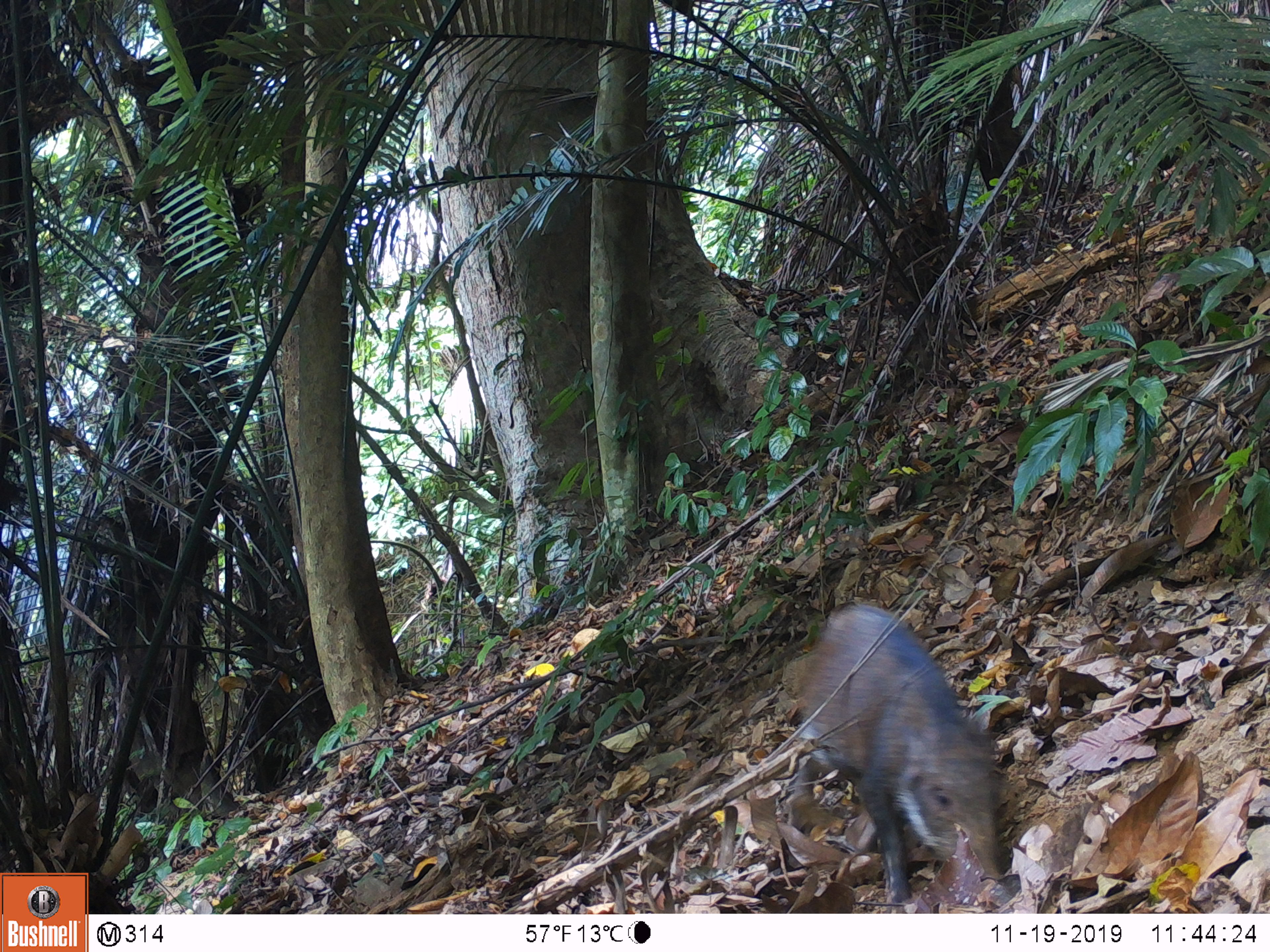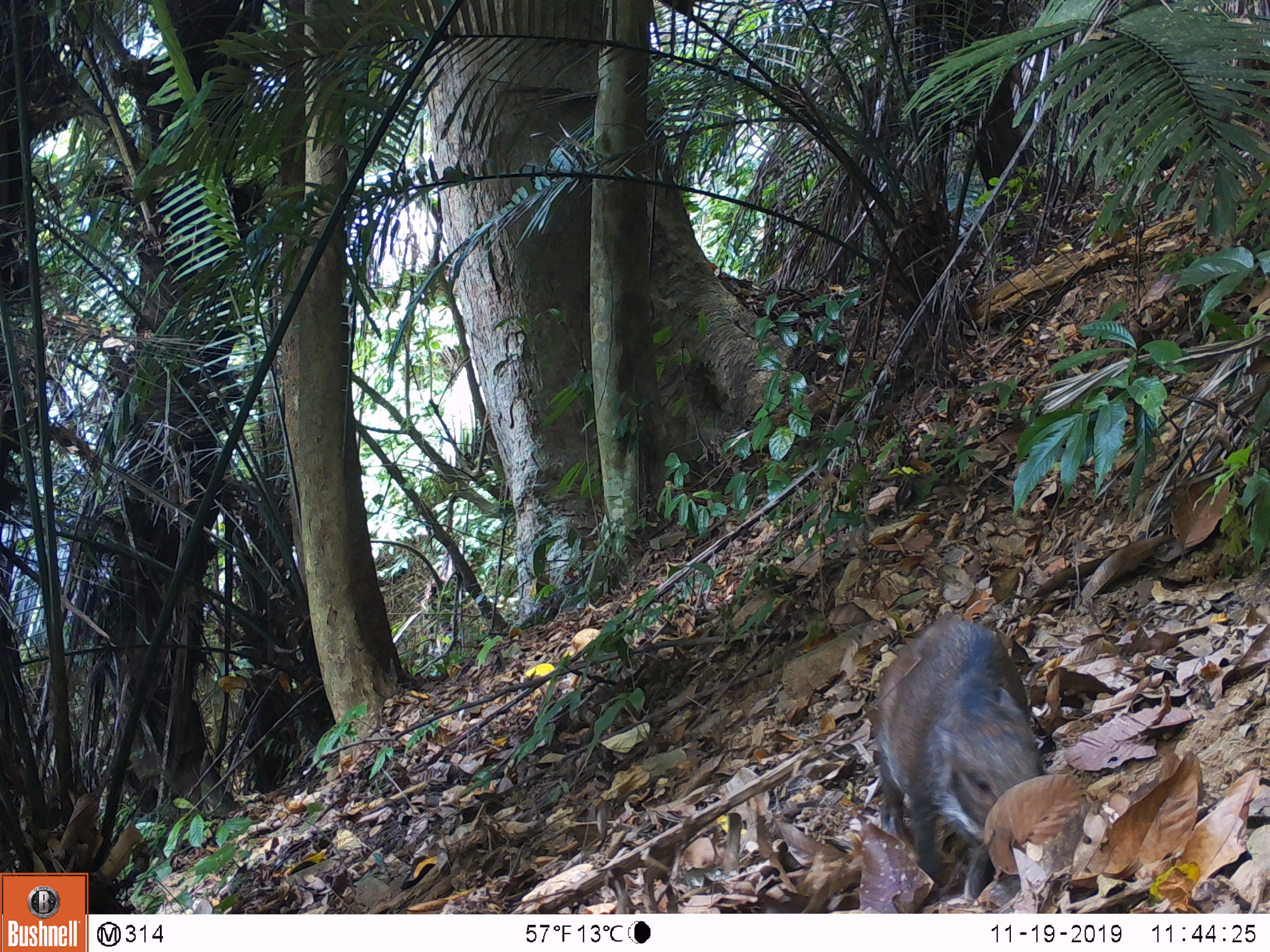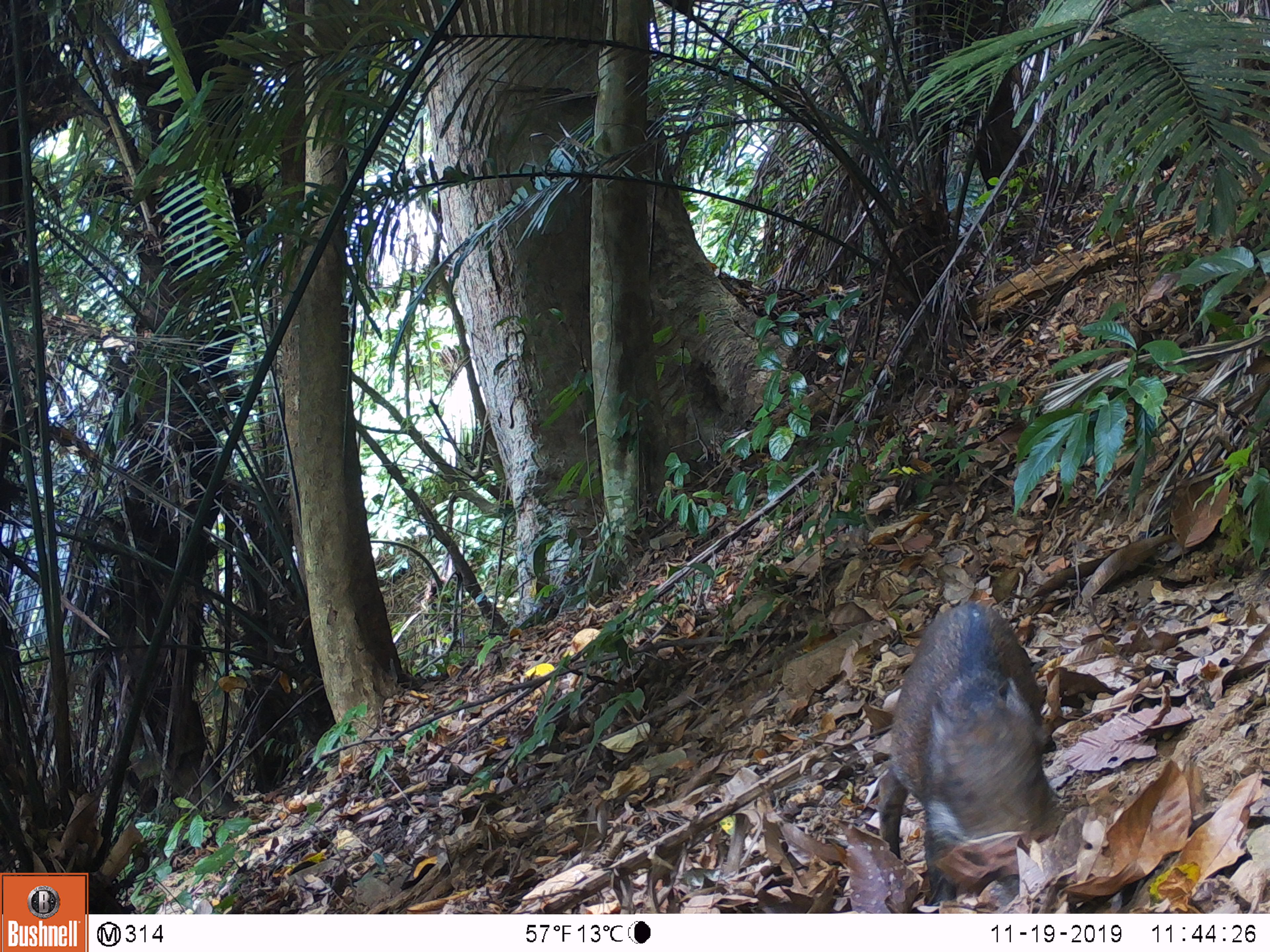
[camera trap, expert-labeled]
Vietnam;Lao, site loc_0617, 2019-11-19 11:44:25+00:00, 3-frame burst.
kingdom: Animalia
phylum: Chordata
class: Mammalia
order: Artiodactyla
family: Suidae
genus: Sus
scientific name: Sus scrofa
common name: eurasian wild pig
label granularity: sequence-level